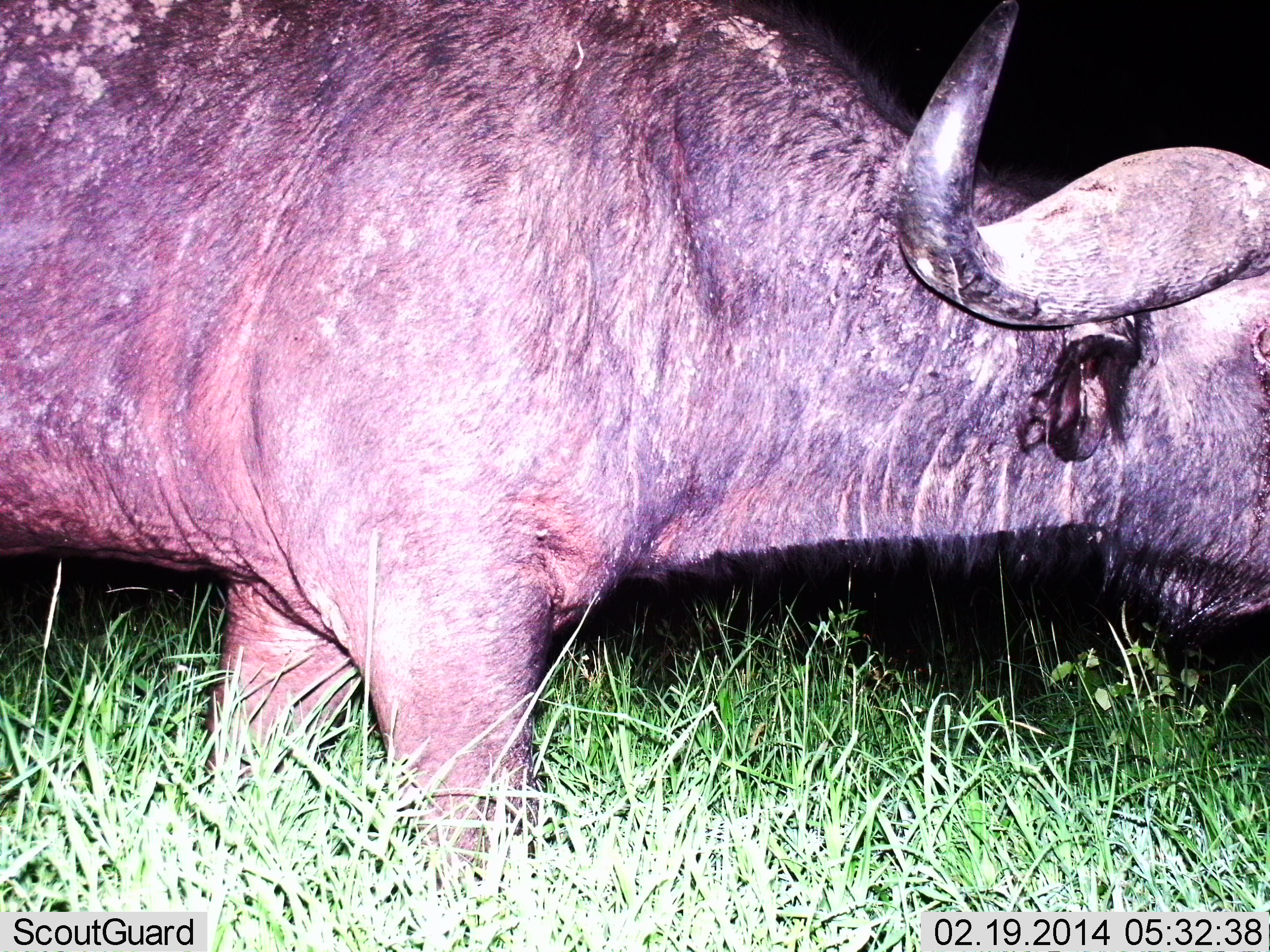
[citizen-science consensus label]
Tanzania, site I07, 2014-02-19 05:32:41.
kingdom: Animalia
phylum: Chordata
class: Mammalia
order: Artiodactyla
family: Bovidae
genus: Syncerus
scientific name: Syncerus caffer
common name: cape buffalo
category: buffalo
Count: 1.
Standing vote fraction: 50%.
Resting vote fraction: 0%.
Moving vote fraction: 50%.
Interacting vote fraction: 0%.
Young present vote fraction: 0%.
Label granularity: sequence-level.